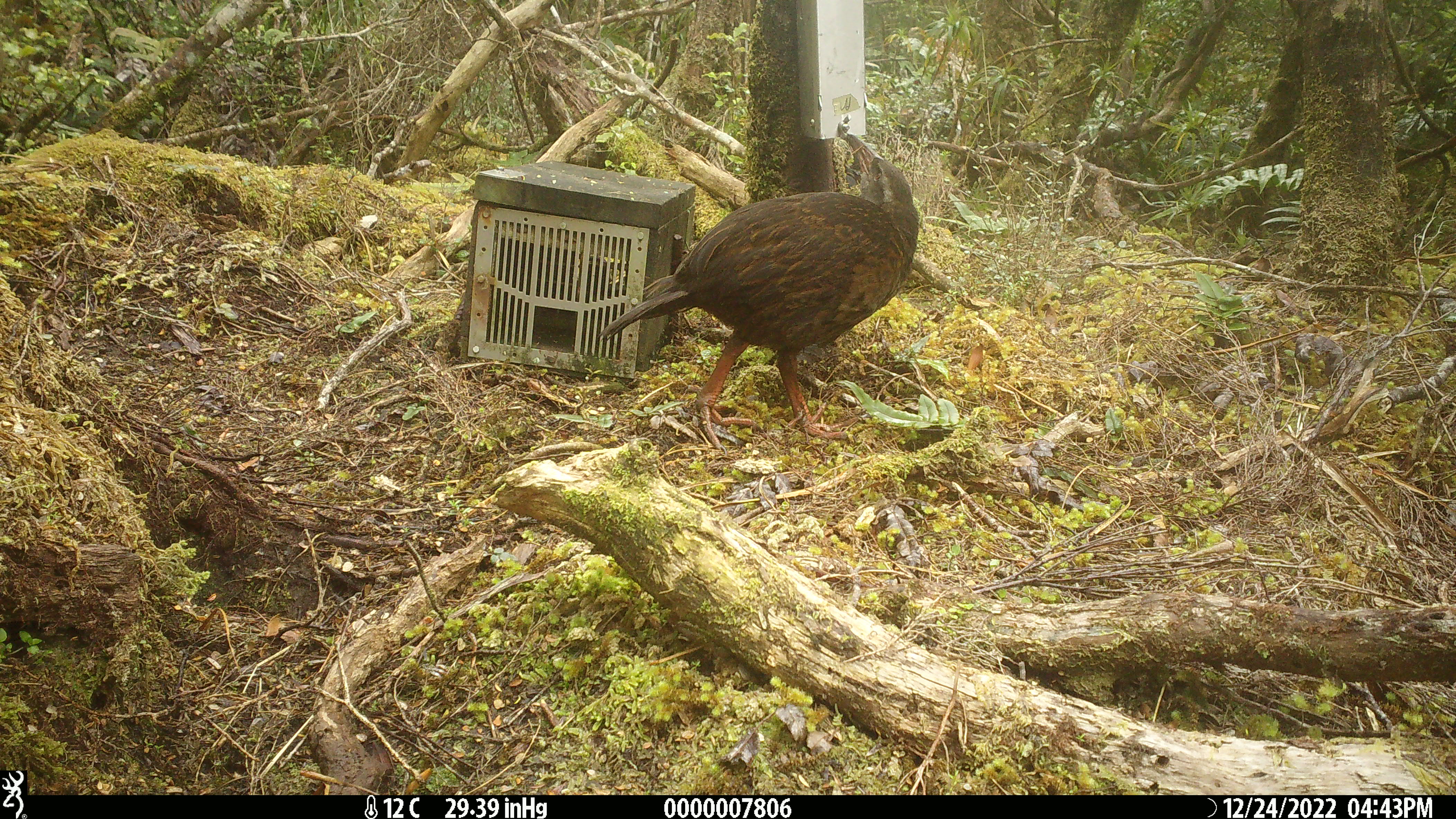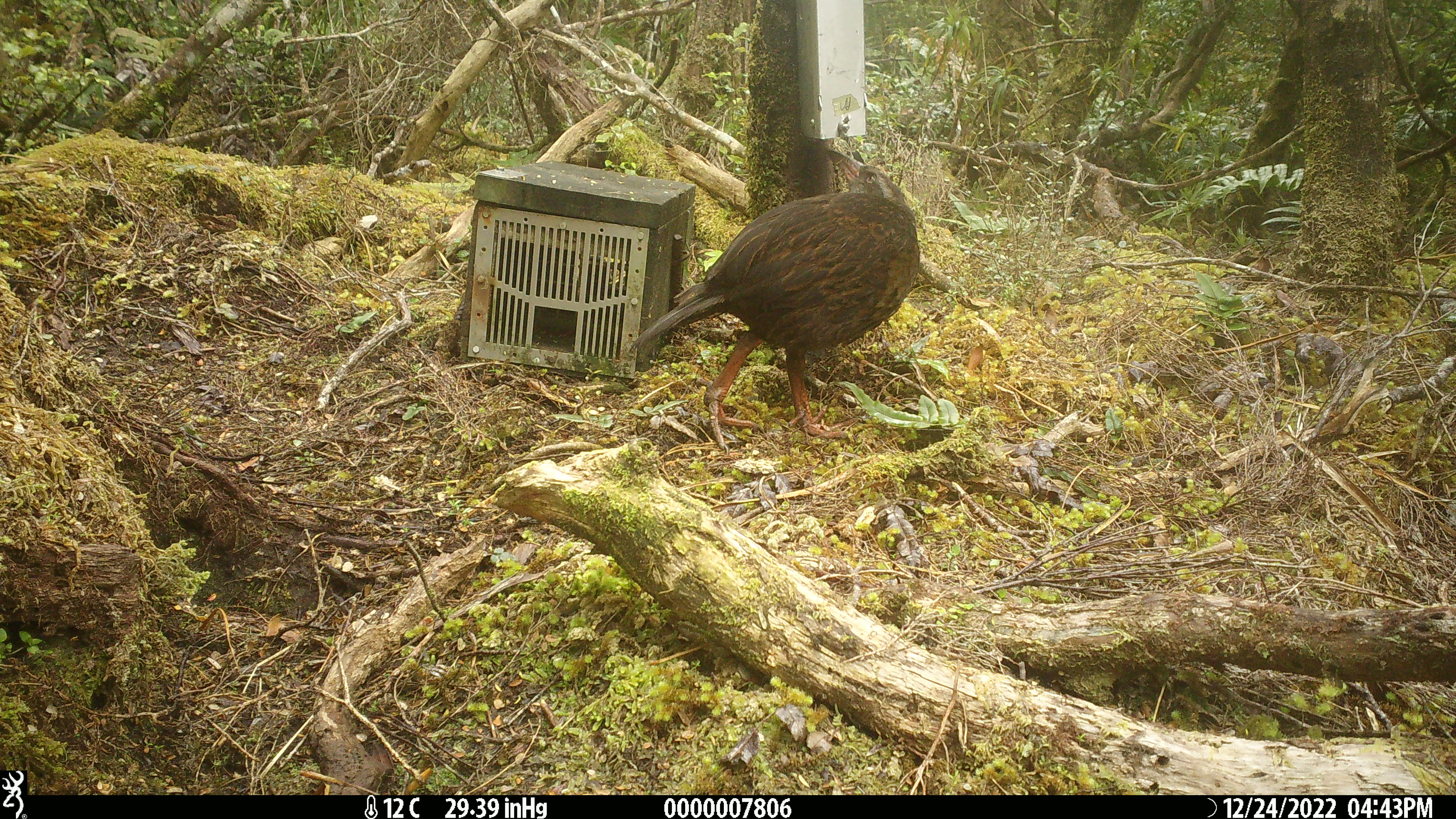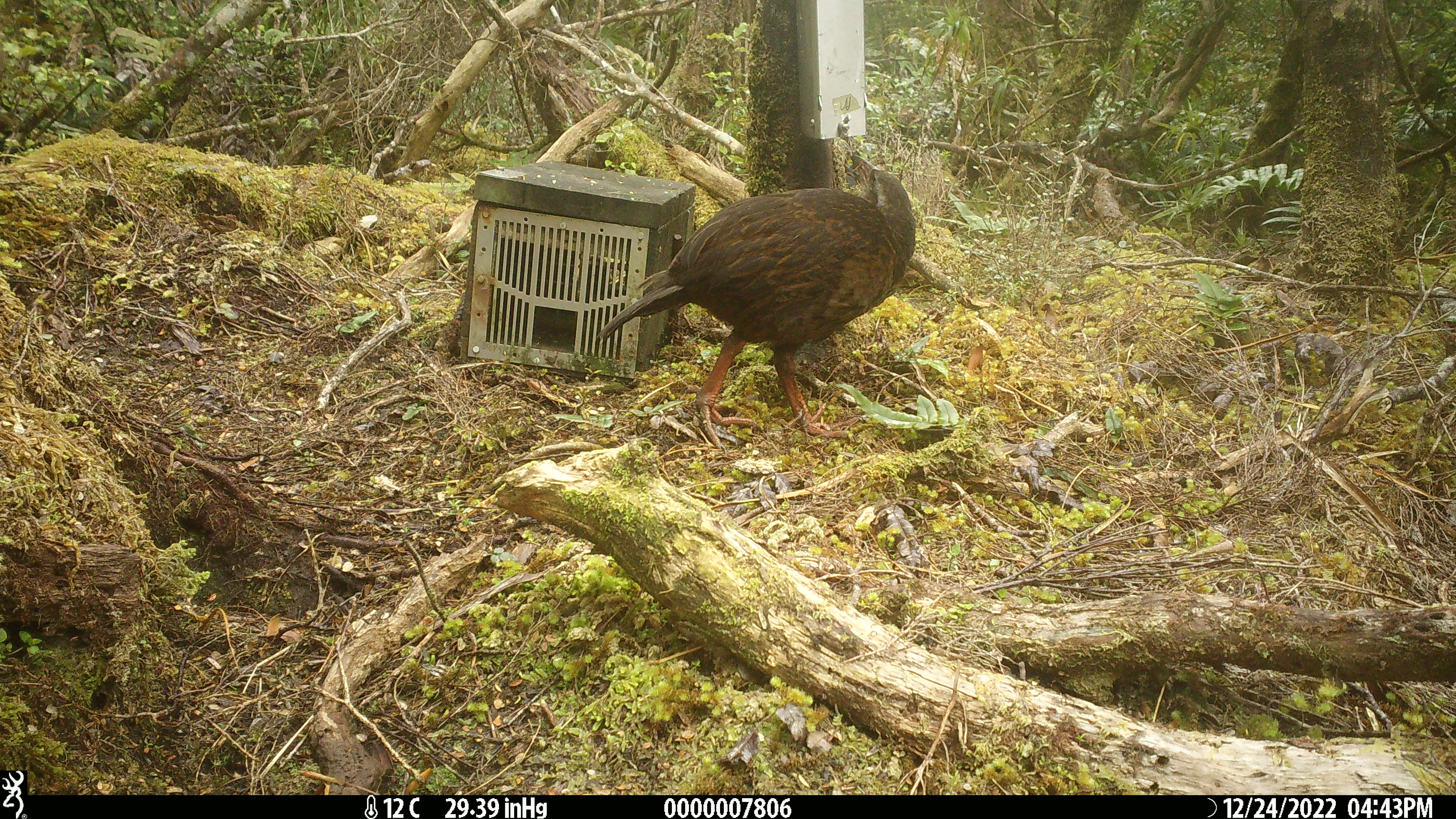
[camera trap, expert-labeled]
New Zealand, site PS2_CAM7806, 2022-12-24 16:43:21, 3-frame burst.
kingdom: Animalia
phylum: Chordata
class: Aves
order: Gruiformes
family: Rallidae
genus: Gallirallus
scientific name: Gallirallus australis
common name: weka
Weka (Gallirallus australis).